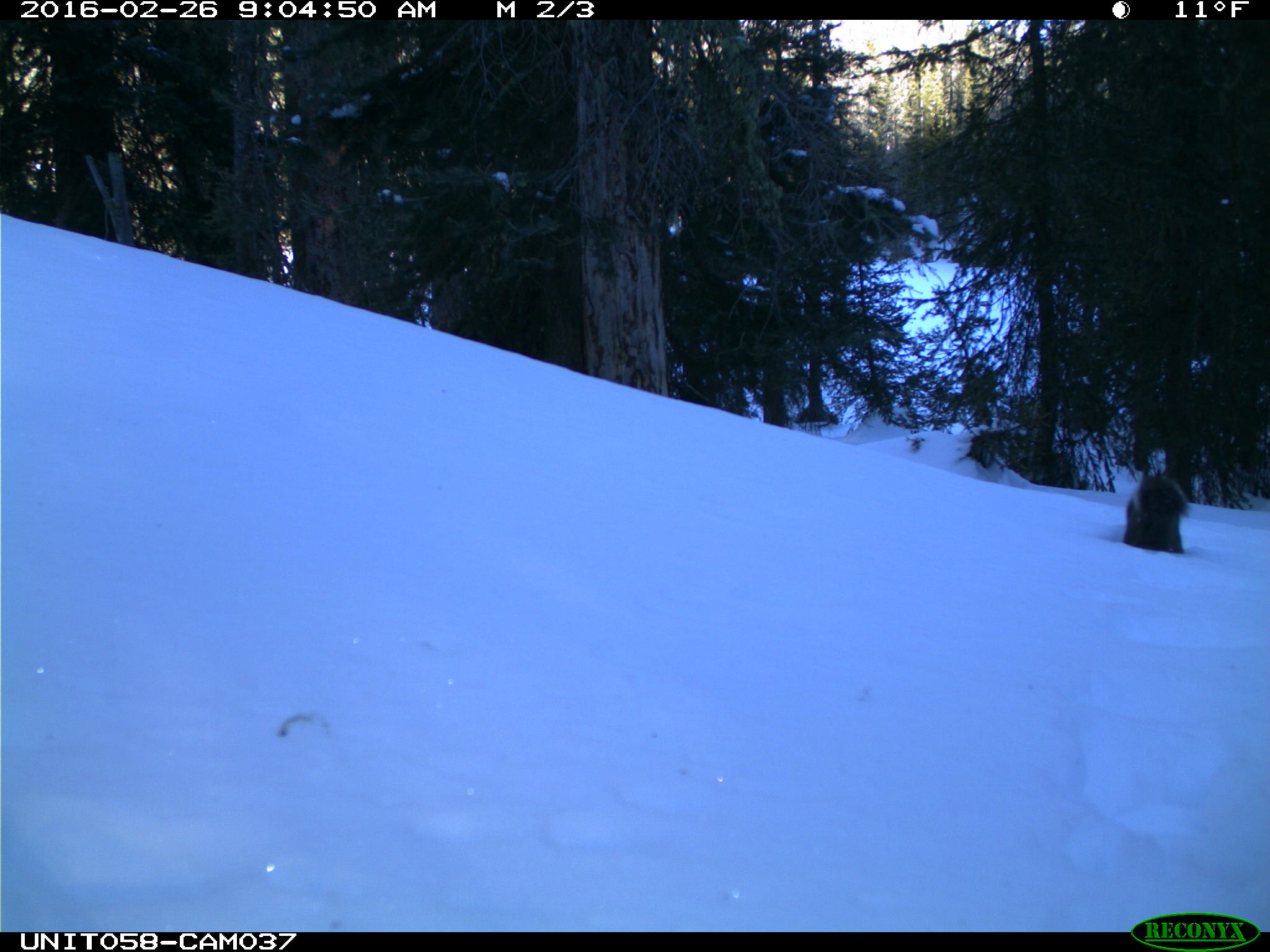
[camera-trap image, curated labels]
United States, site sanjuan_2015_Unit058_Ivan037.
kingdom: Animalia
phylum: Chordata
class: Mammalia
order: Rodentia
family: Sciuridae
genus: Tamiasciurus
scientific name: Tamiasciurus hudsonicus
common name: american red squirrel